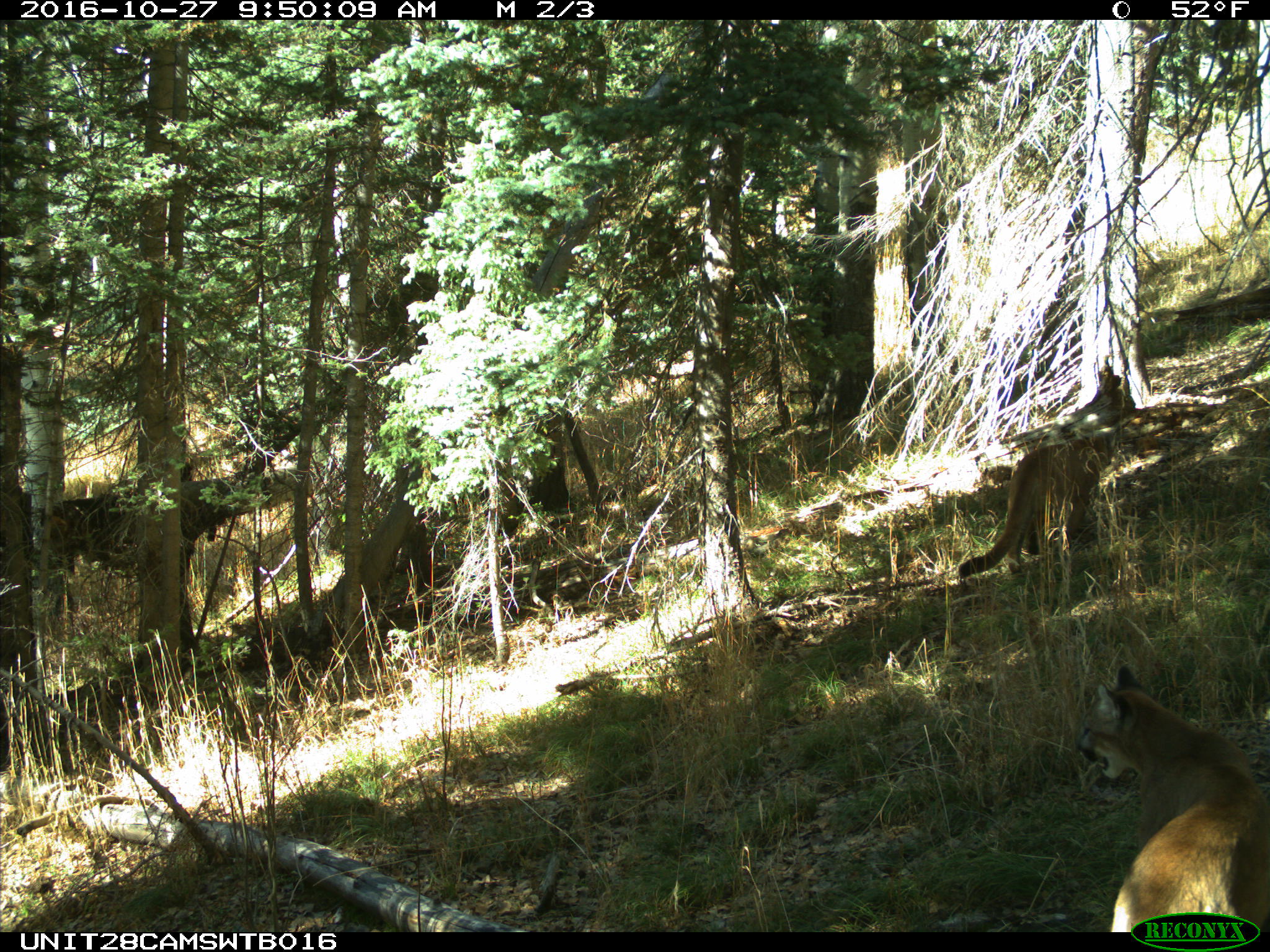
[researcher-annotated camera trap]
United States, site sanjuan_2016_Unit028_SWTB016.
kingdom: Animalia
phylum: Chordata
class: Mammalia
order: Carnivora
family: Felidae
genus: Puma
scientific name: Puma concolor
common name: mountain lion